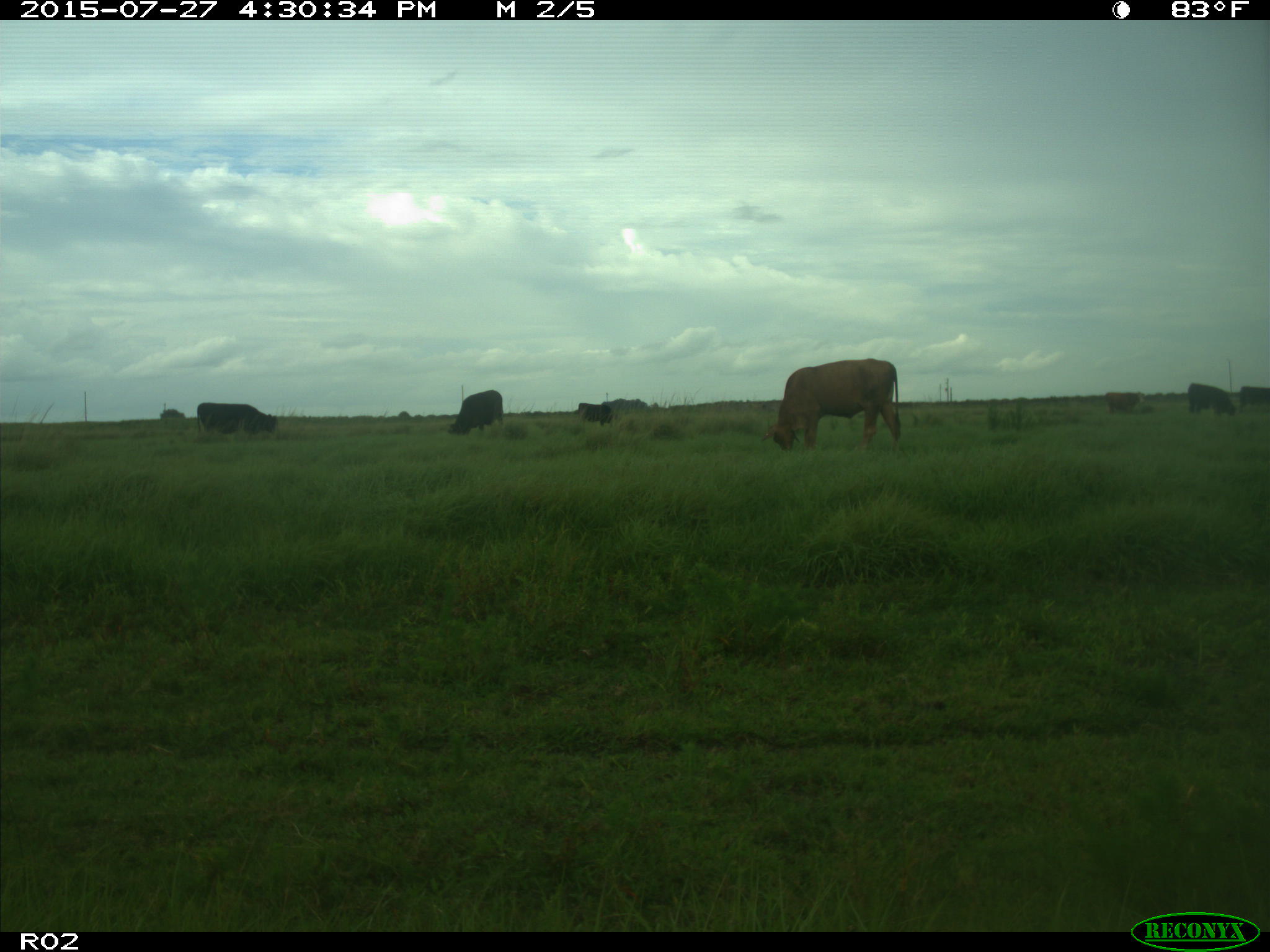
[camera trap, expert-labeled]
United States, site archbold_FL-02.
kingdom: Animalia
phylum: Chordata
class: Mammalia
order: Artiodactyla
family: Bovidae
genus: Bos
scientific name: Bos taurus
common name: domestic cow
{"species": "Bos taurus (domestic cow)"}